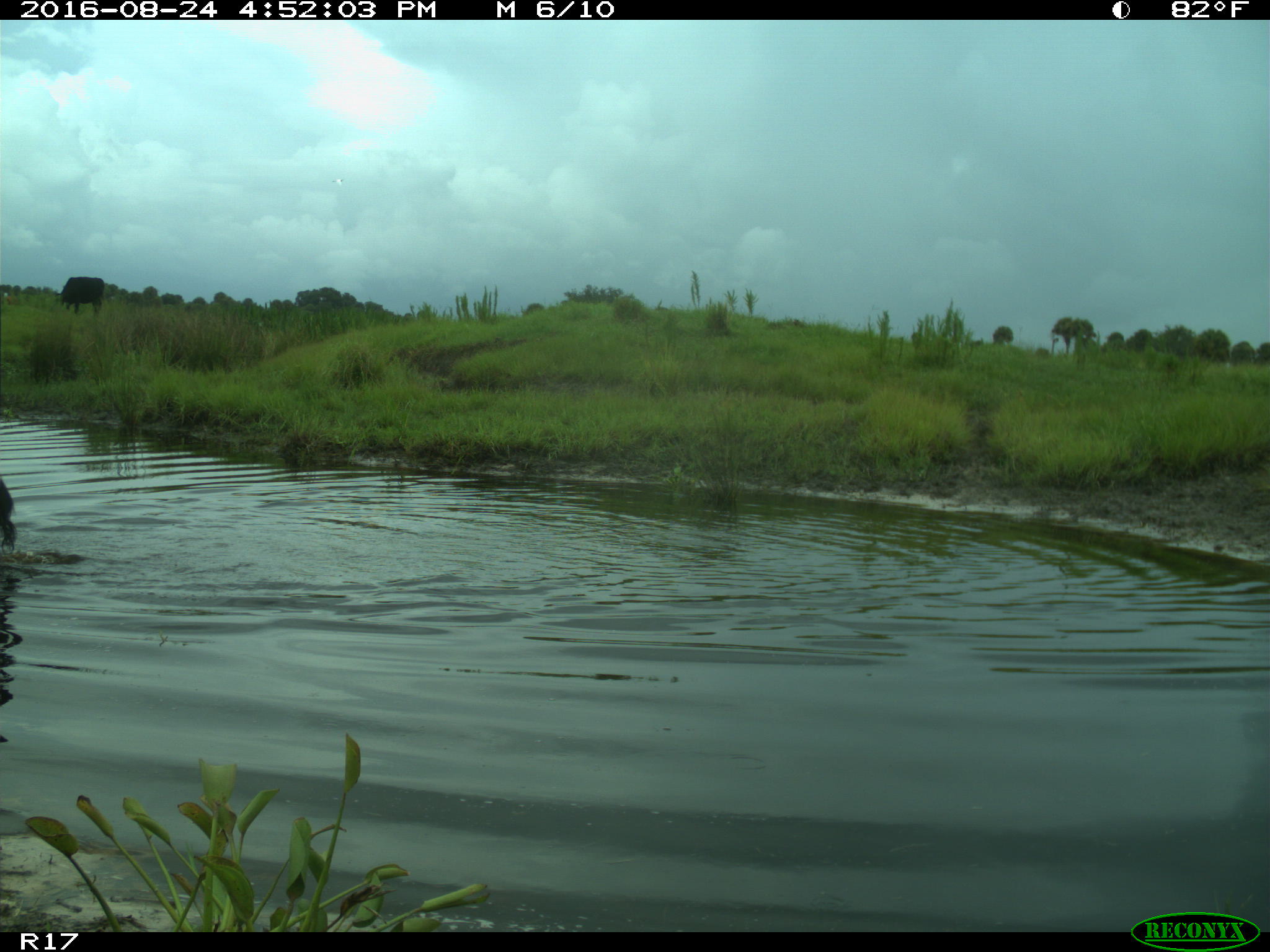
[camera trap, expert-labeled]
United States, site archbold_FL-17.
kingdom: Animalia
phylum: Chordata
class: Mammalia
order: Artiodactyla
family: Bovidae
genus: Bos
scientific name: Bos taurus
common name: domestic cow